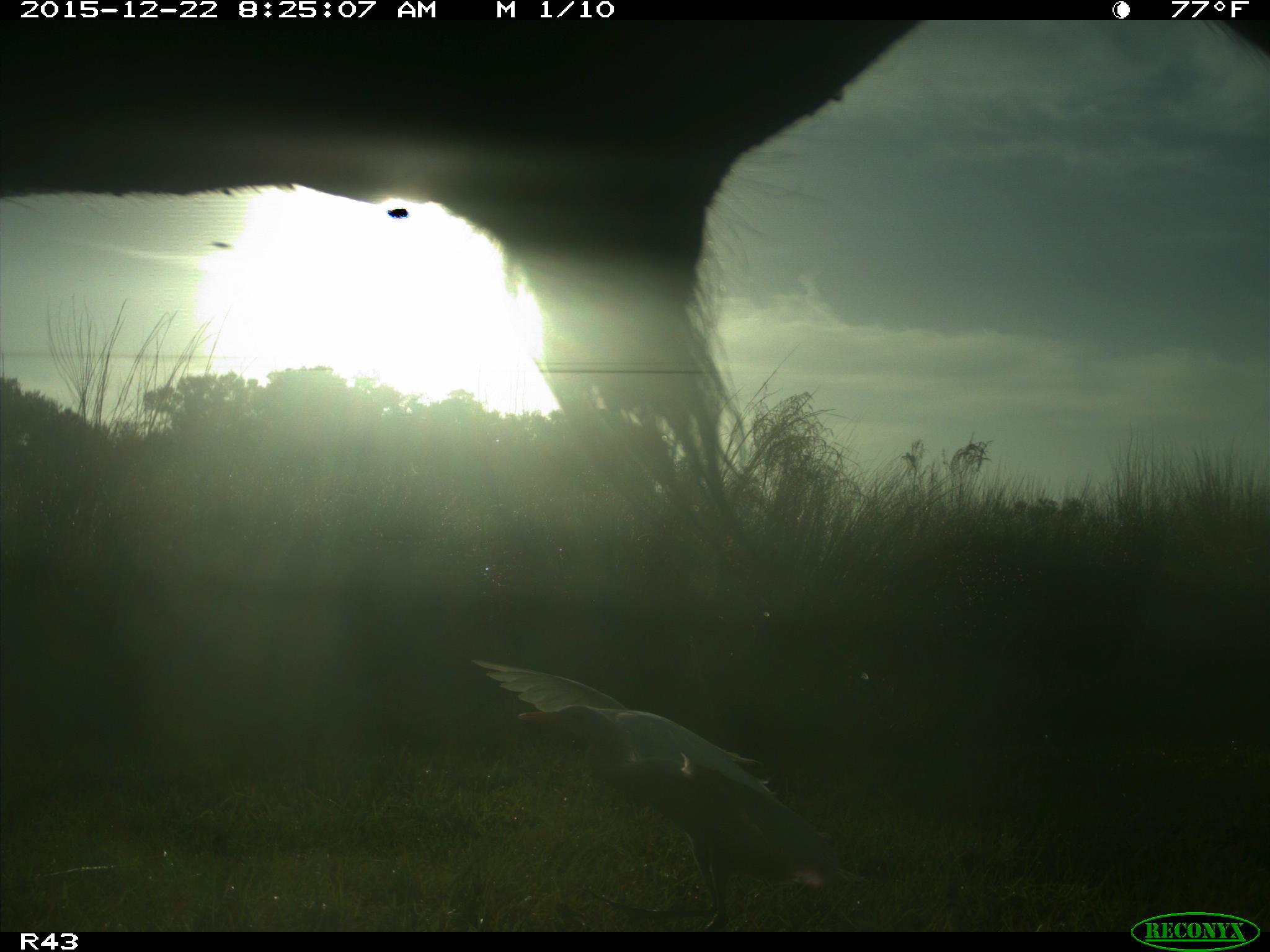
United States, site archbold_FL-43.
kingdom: Animalia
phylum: Chordata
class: Mammalia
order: Artiodactyla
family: Bovidae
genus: Bos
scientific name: Bos taurus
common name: domestic cow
Bos taurus (domestic cow).